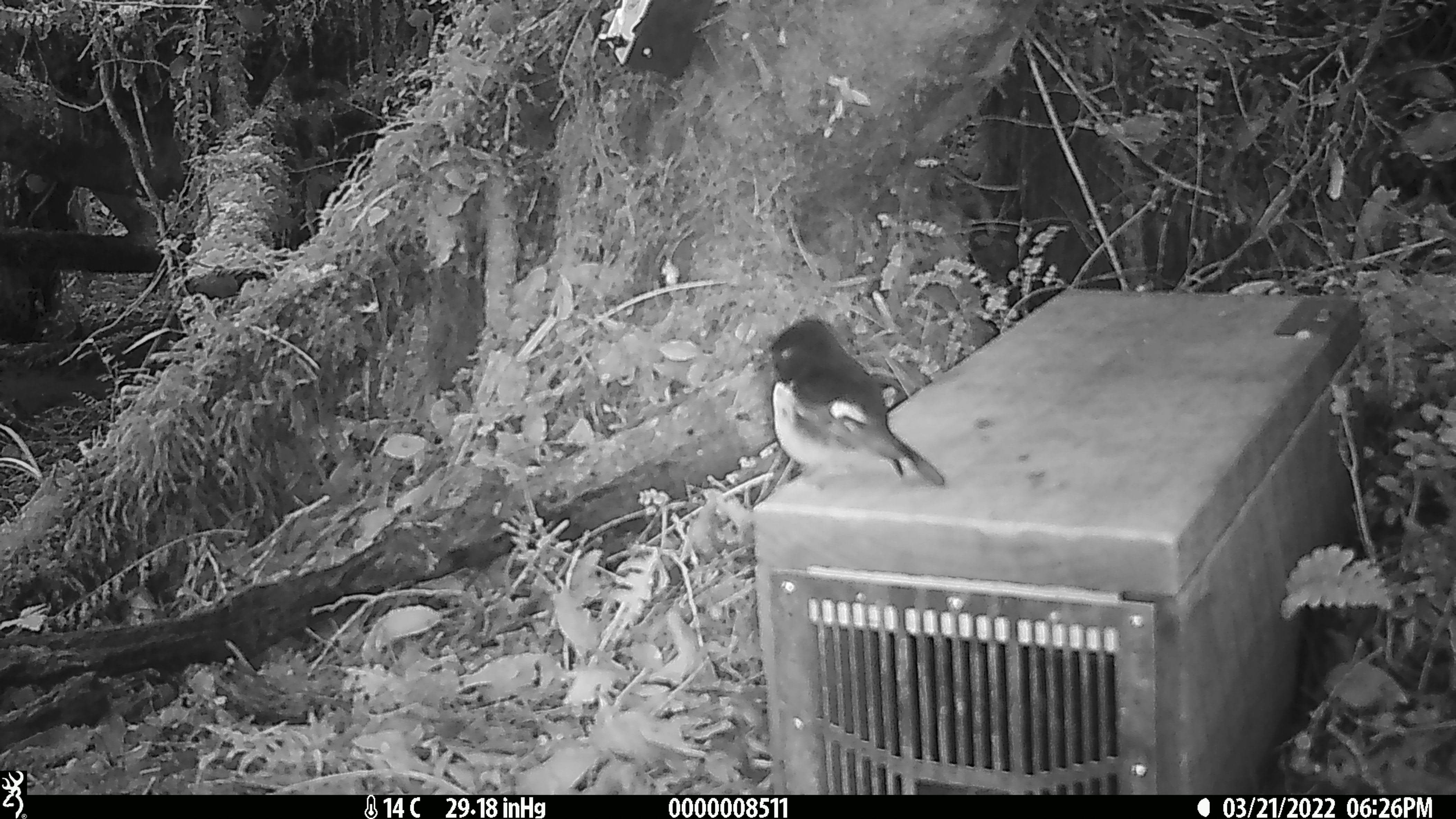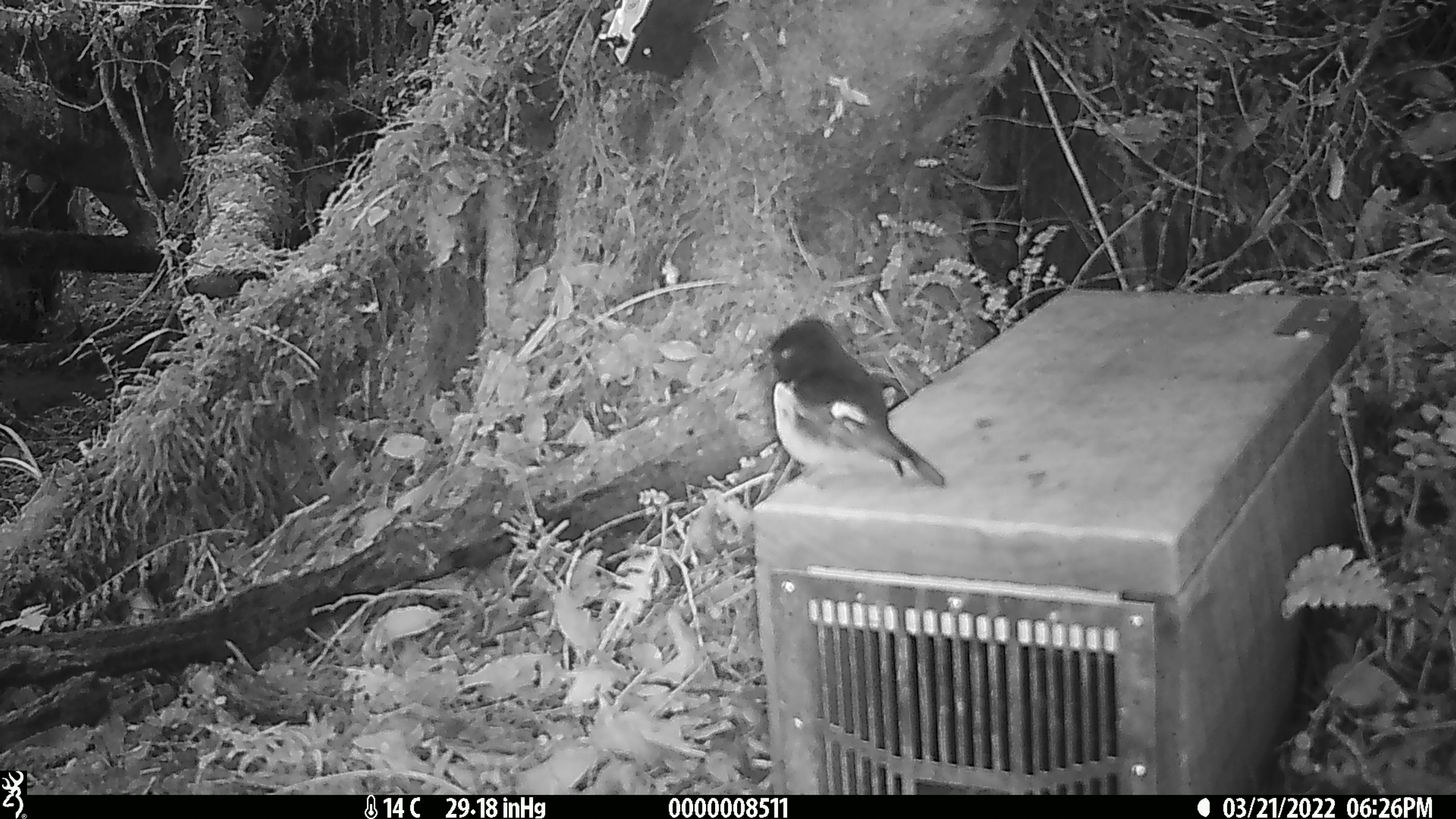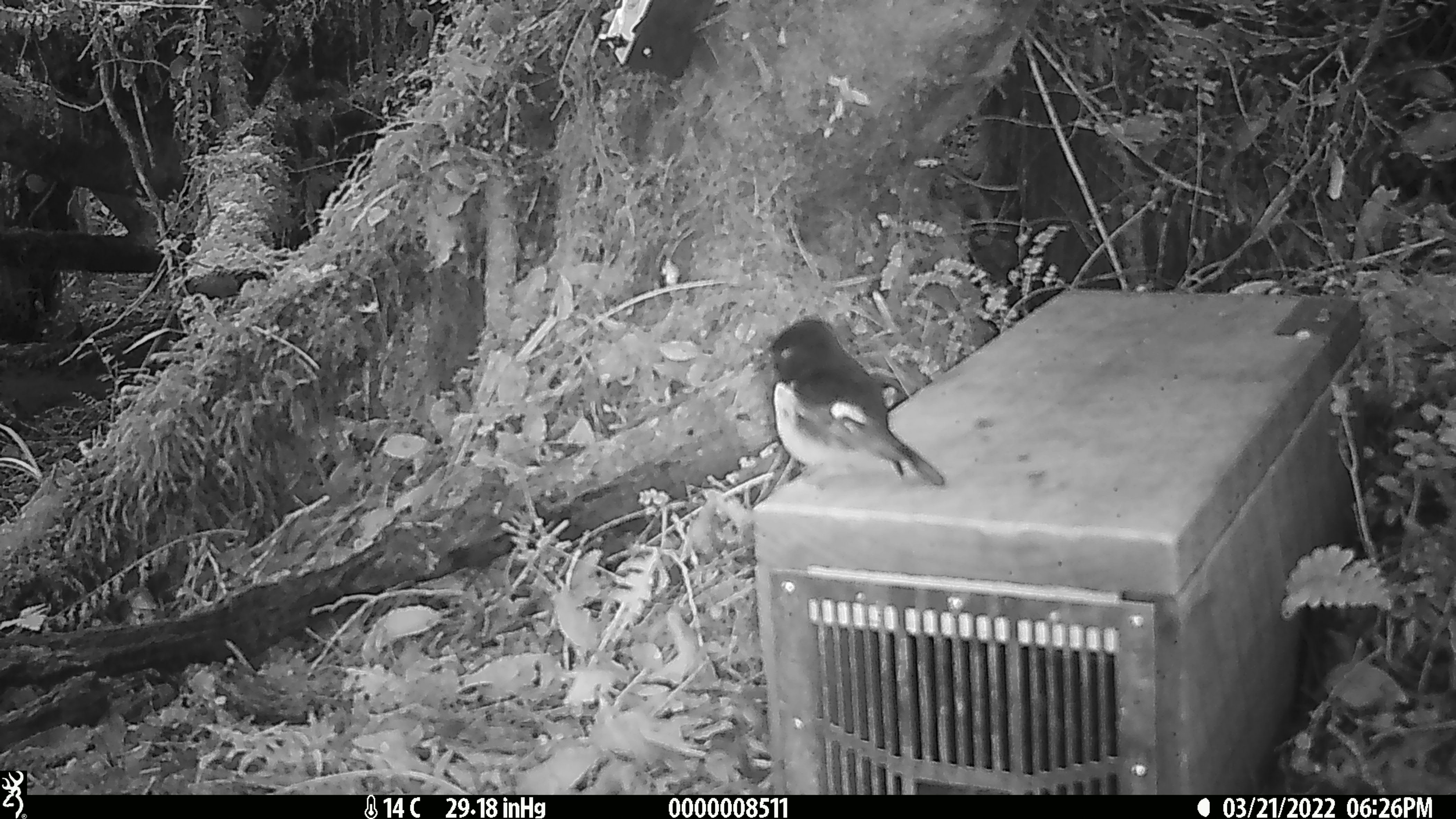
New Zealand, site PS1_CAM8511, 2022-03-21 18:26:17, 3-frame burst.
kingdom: Animalia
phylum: Chordata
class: Aves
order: Passeriformes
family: Petroicidae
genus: Petroica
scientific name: Petroica macrocephala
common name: tomtit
Tomtit (Petroica macrocephala).